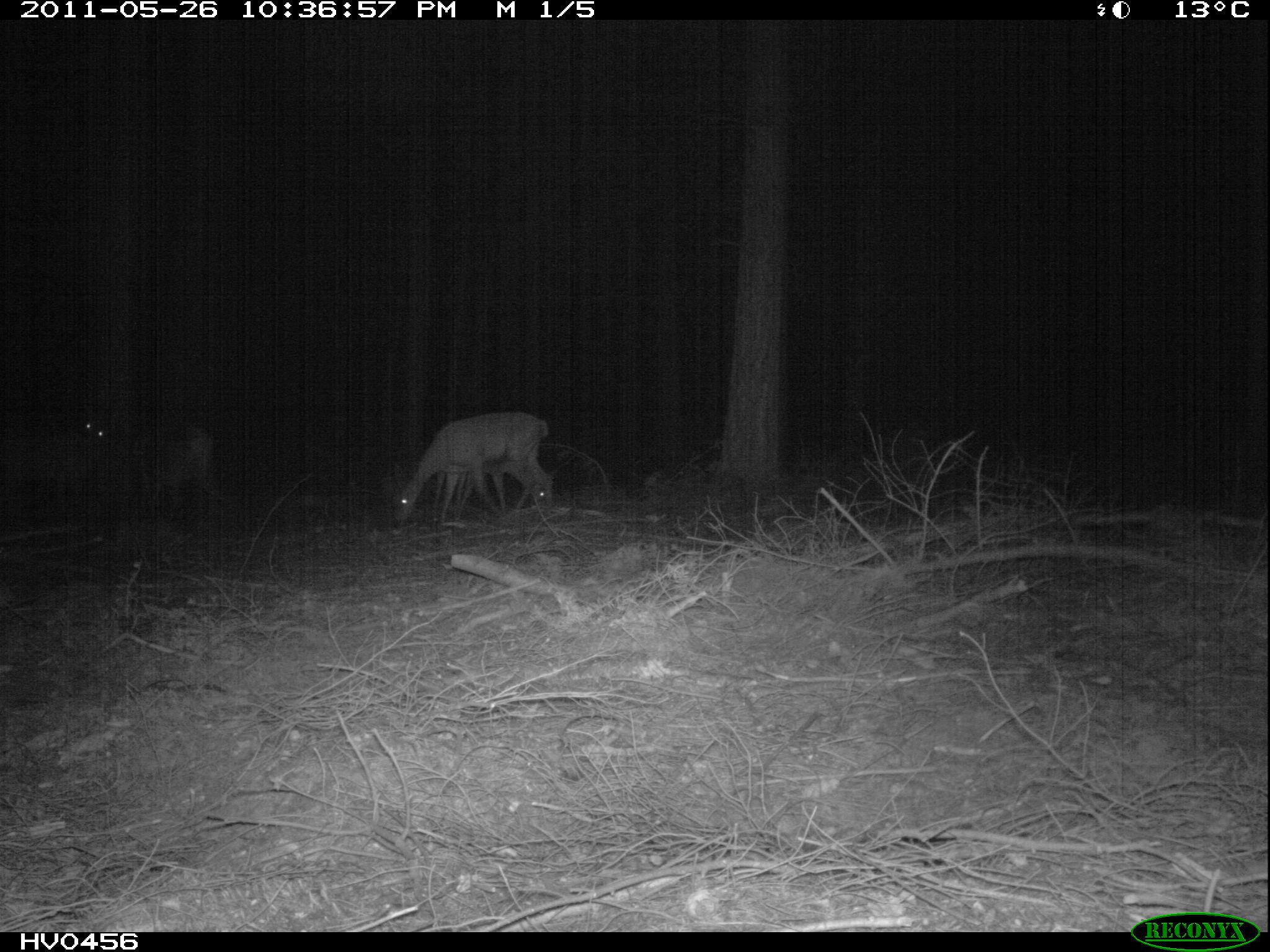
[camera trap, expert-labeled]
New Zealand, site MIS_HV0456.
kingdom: Animalia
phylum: Chordata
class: Mammalia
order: Artiodactyla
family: Cervidae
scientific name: Cervidae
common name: deer